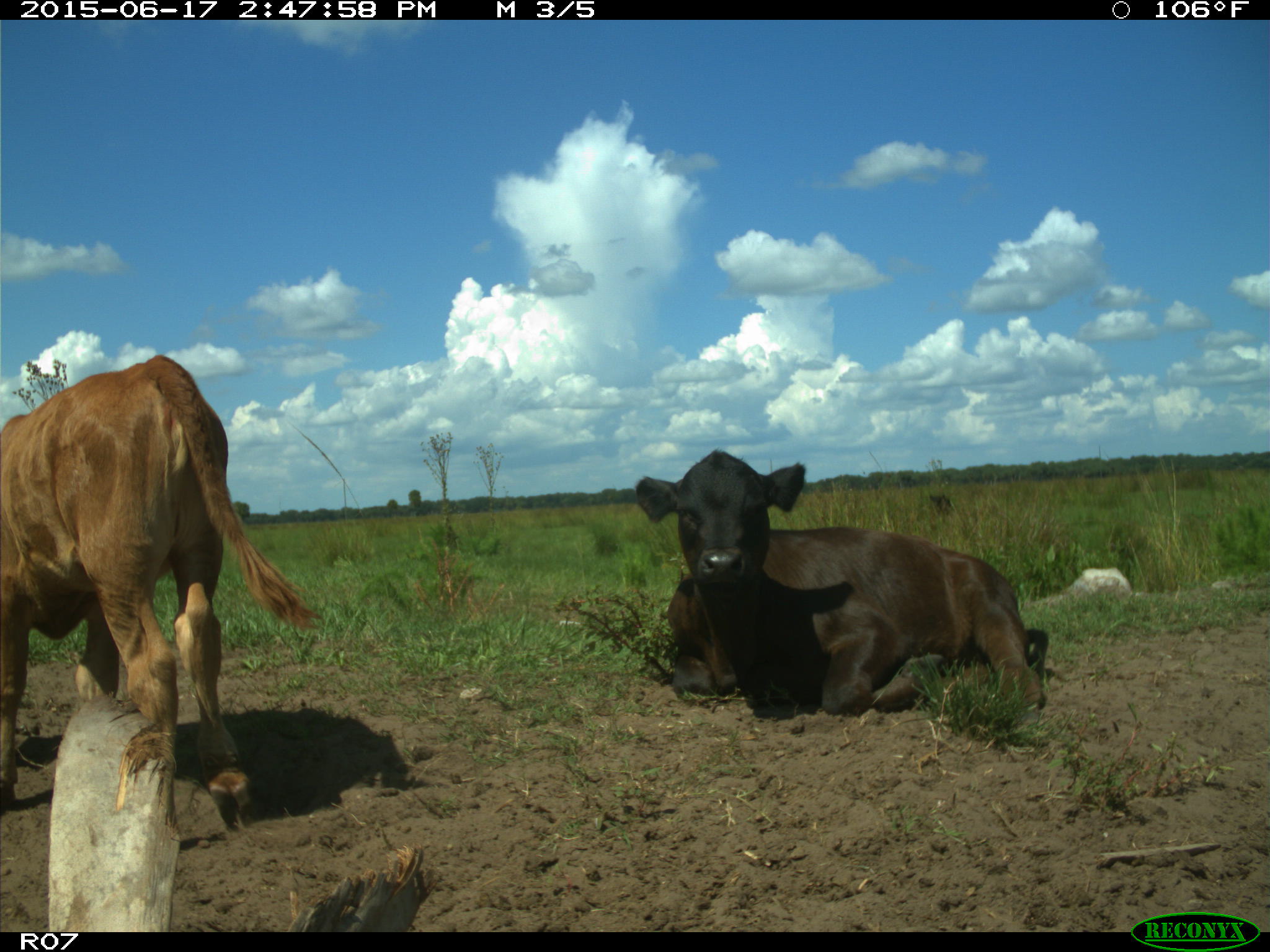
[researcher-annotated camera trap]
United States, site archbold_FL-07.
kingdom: Animalia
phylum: Chordata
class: Mammalia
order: Artiodactyla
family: Bovidae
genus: Bos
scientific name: Bos taurus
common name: domestic cow